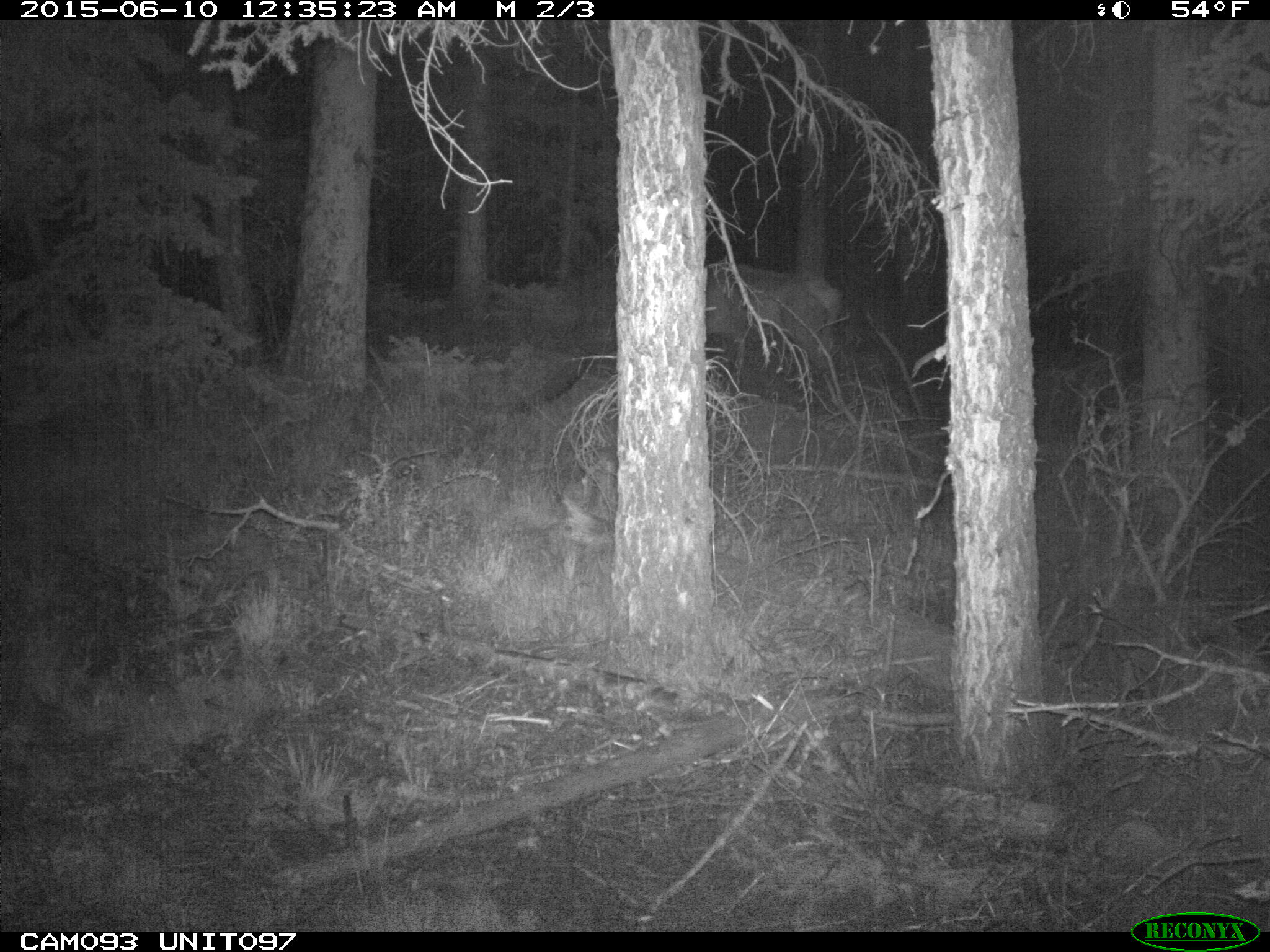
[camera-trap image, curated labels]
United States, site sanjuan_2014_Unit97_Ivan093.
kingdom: Animalia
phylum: Chordata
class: Mammalia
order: Artiodactyla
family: Cervidae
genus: Cervus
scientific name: Cervus elaphus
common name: red deer